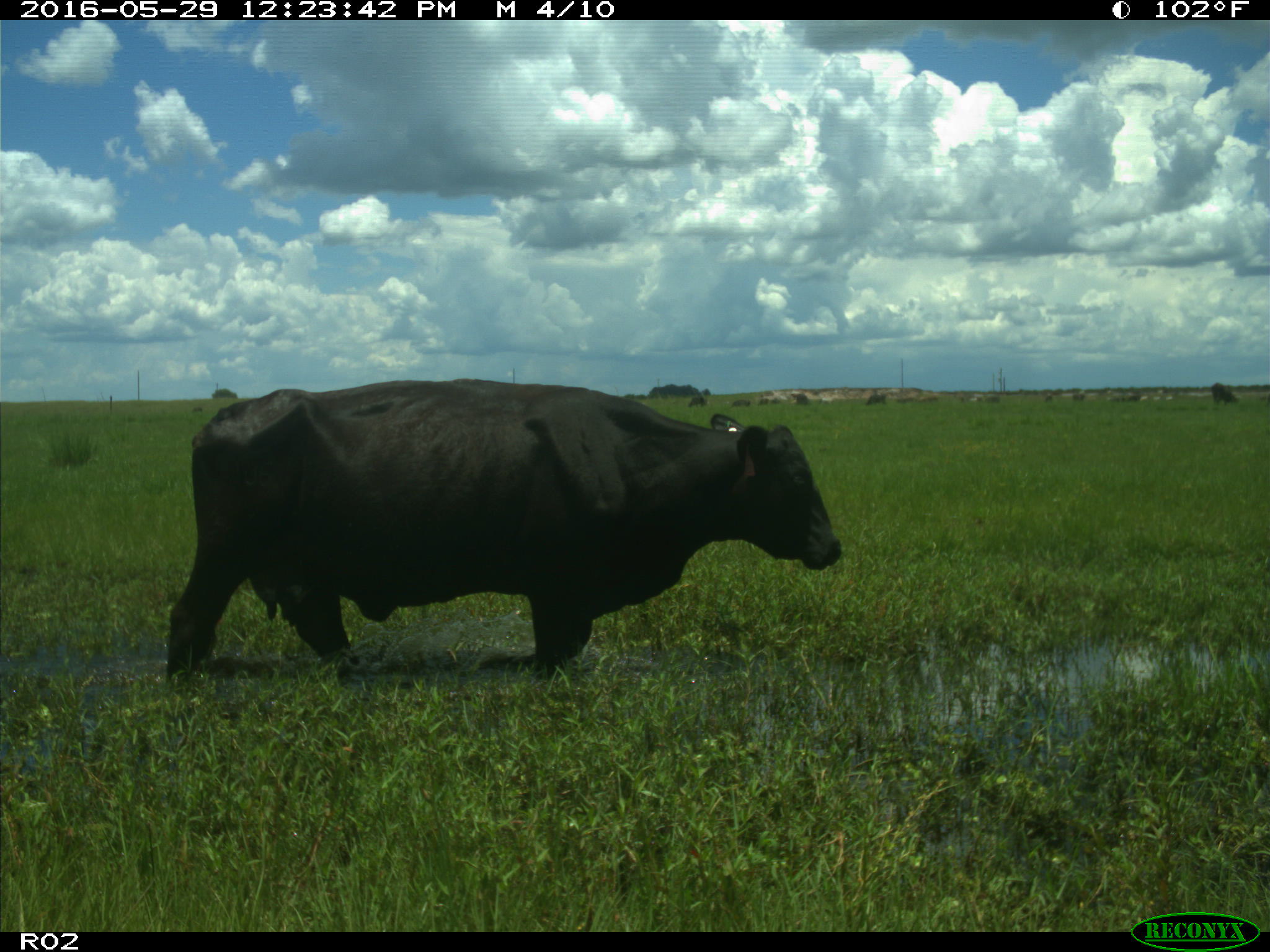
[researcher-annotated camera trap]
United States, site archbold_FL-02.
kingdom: Animalia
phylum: Chordata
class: Mammalia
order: Artiodactyla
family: Bovidae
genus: Bos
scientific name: Bos taurus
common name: domestic cow